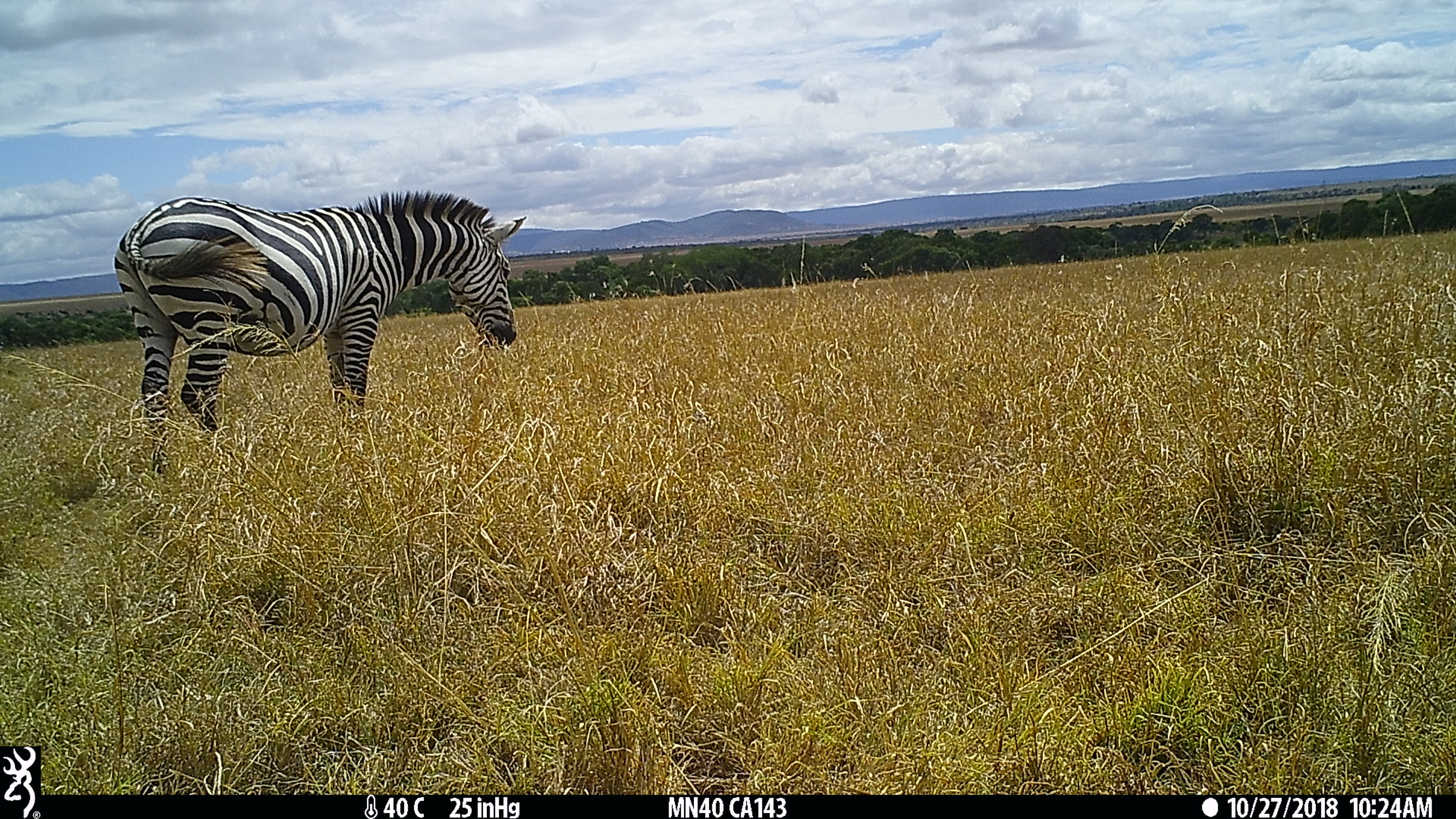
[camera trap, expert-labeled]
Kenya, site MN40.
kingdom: Animalia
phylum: Chordata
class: Mammalia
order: Perissodactyla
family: Equidae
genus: Equus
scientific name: Equus quagga burchellii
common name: burchell's zebra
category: zebra